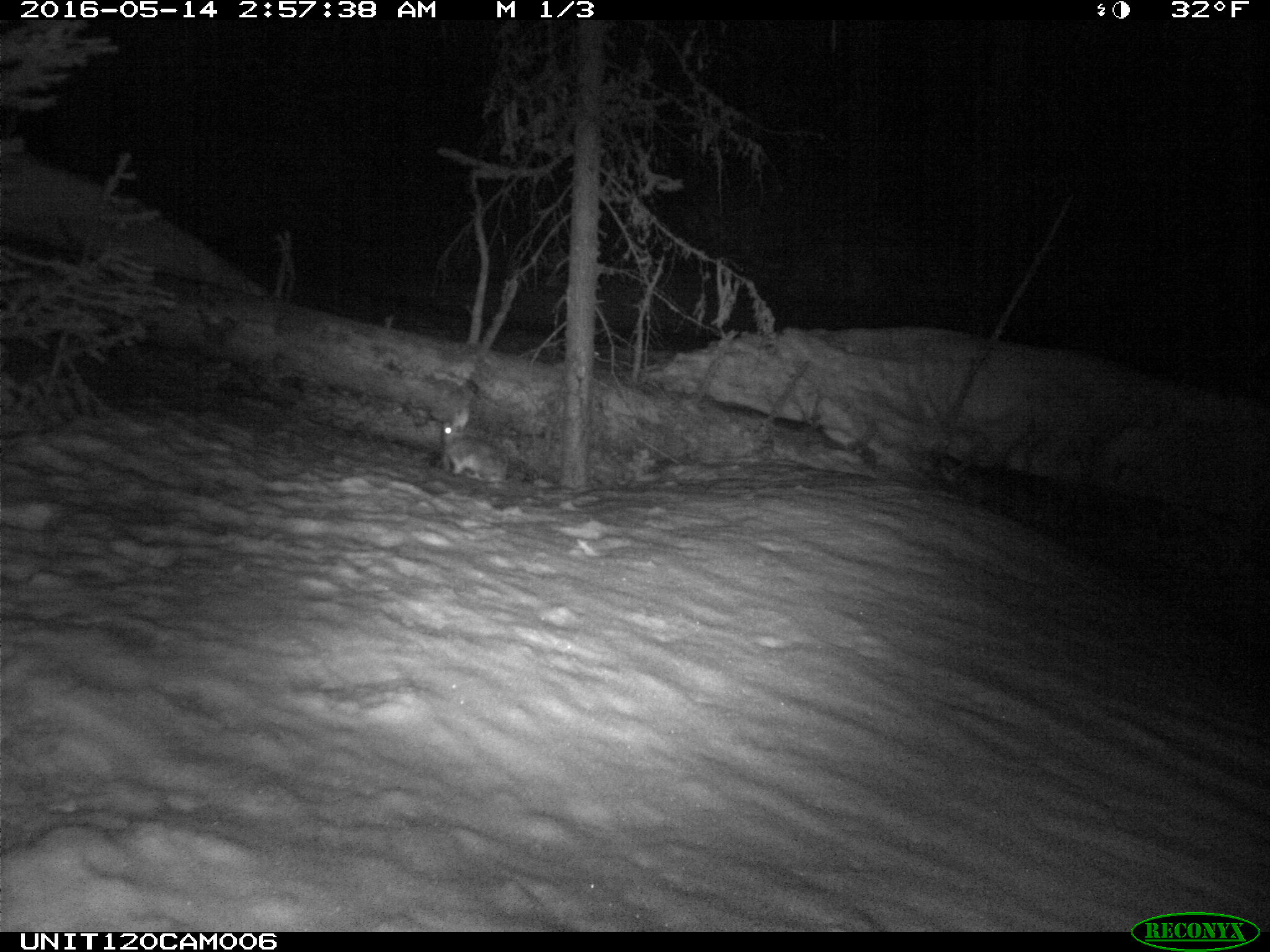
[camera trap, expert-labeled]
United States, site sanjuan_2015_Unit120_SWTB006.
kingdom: Animalia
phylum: Chordata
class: Mammalia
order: Lagomorpha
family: Leporidae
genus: Lepus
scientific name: Lepus americanus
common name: snowshoe hare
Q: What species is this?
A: Lepus americanus (snowshoe hare).